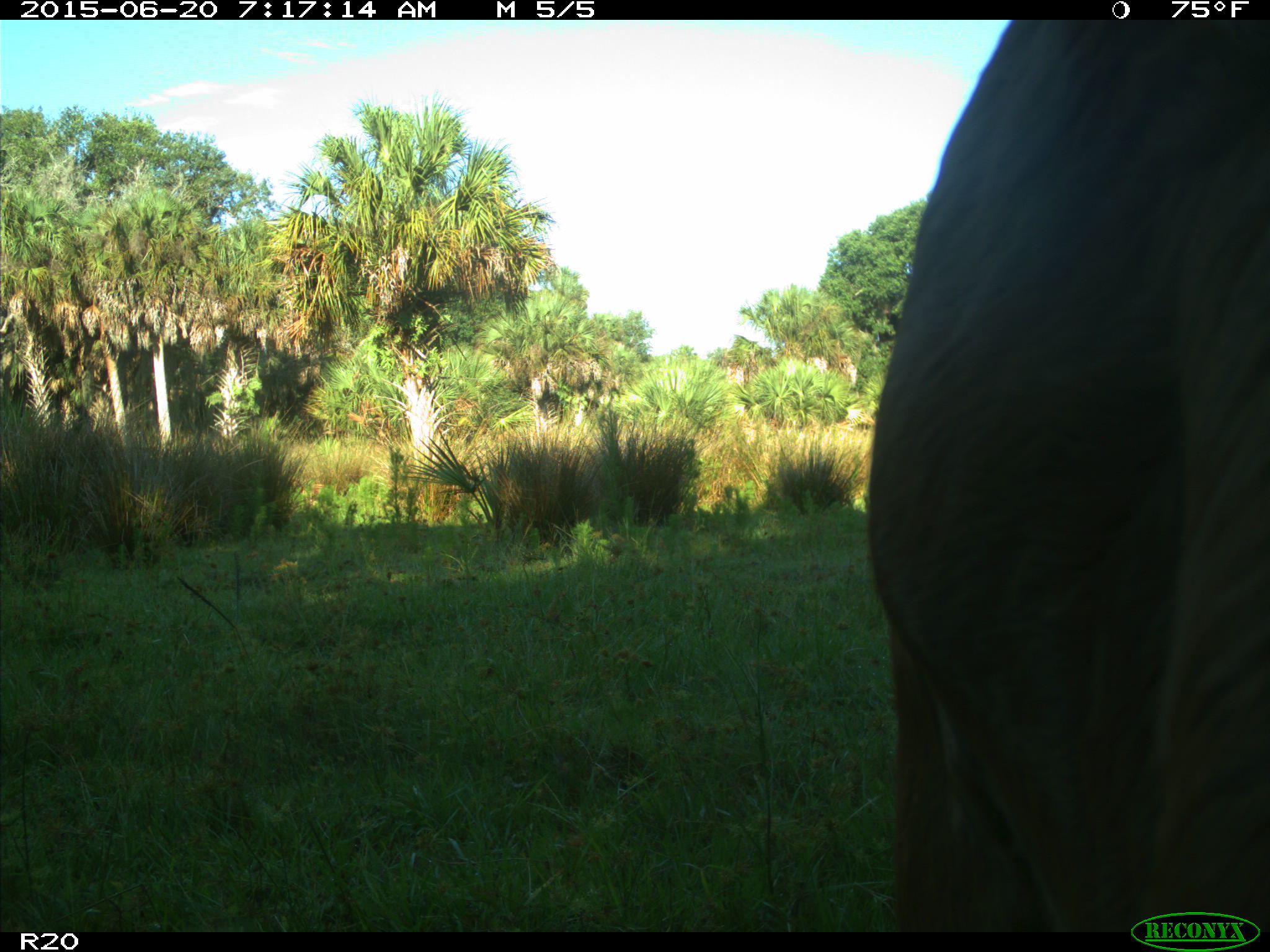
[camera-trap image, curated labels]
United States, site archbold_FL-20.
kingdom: Animalia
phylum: Chordata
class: Mammalia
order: Artiodactyla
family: Bovidae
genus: Bos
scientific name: Bos taurus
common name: domestic cow